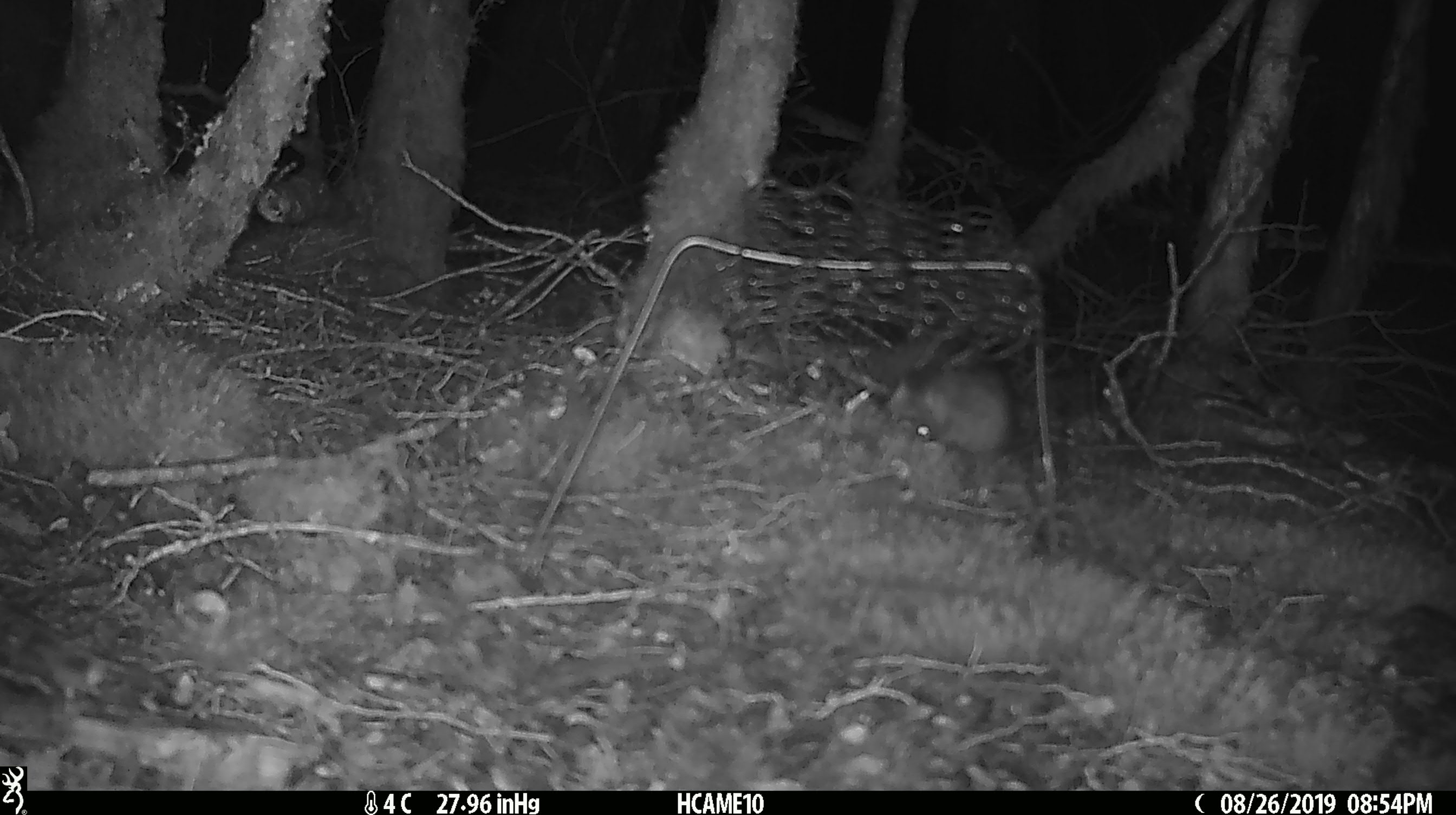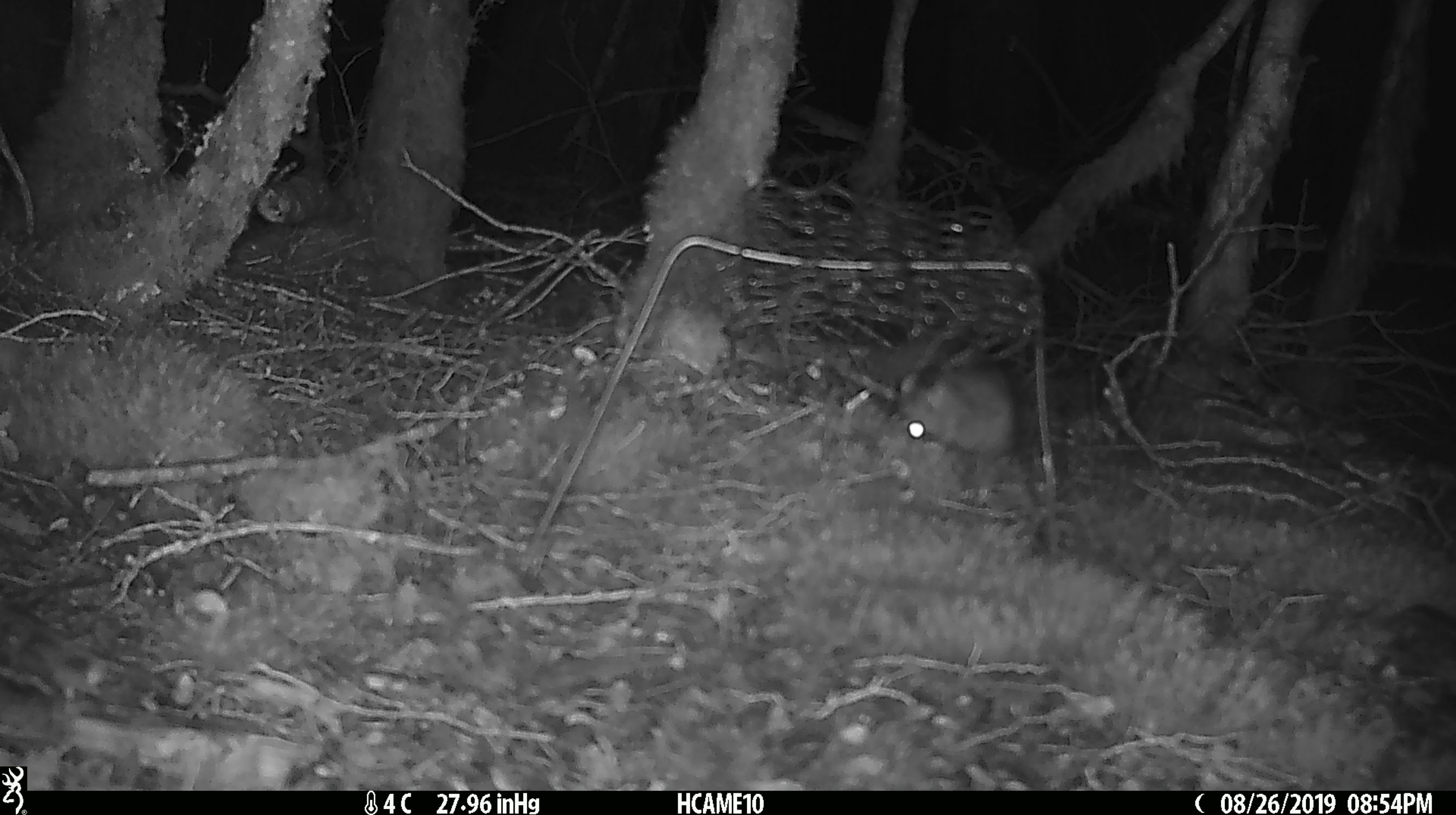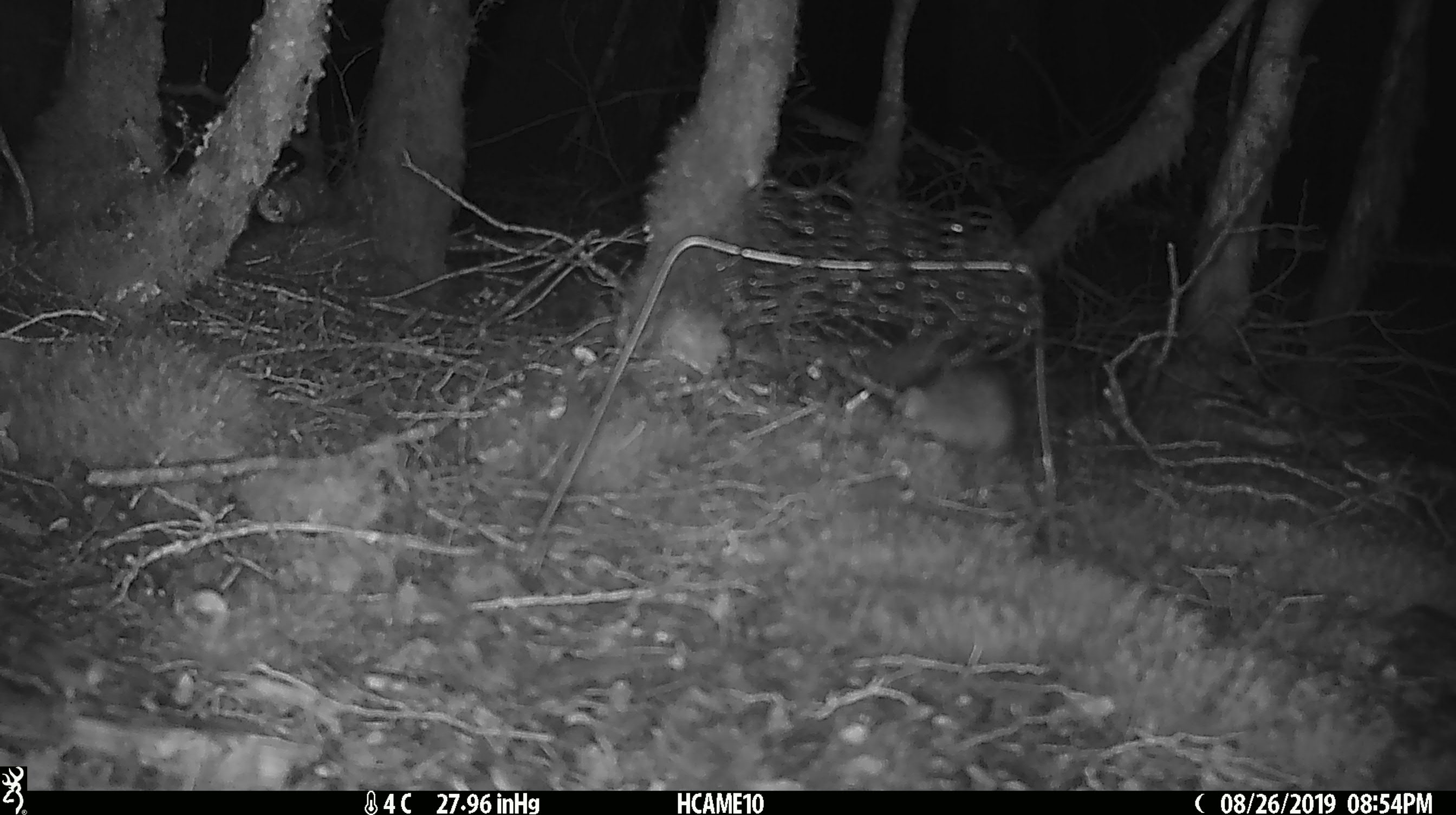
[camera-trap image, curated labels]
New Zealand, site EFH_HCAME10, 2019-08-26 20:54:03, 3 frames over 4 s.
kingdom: Animalia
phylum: Chordata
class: Mammalia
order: Rodentia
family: Muridae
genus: Rattus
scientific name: Rattus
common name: rat